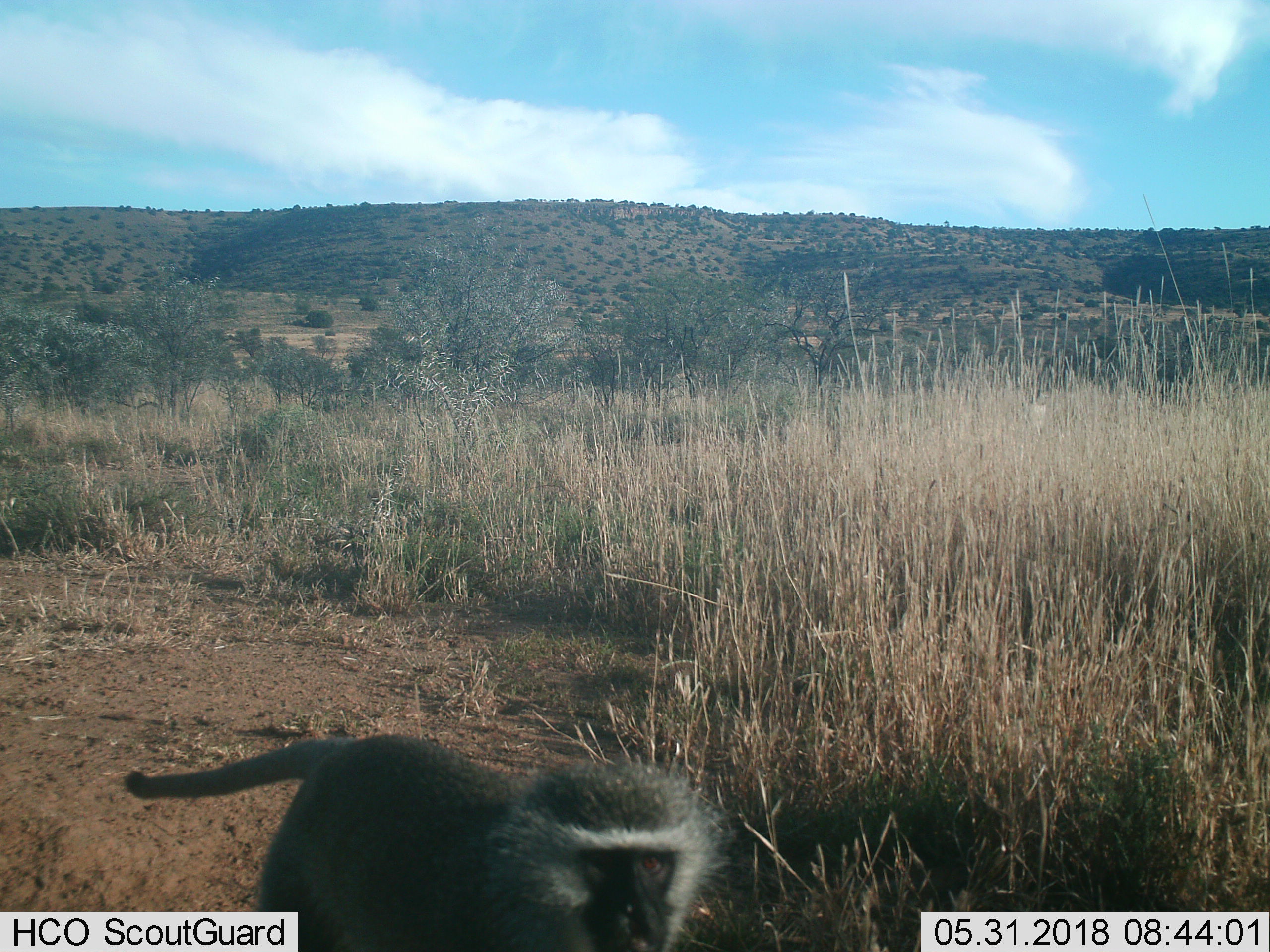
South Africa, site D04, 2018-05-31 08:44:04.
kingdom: Animalia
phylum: Chordata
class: Mammalia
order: Primates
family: Cercopithecidae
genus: Chlorocebus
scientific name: Chlorocebus pygerythrus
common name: vervet monkey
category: monkeyvervet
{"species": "monkeyvervet (vervet monkey) (Chlorocebus pygerythrus)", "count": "1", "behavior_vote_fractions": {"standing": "10%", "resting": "0%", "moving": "100%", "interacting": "0%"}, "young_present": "0%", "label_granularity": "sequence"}